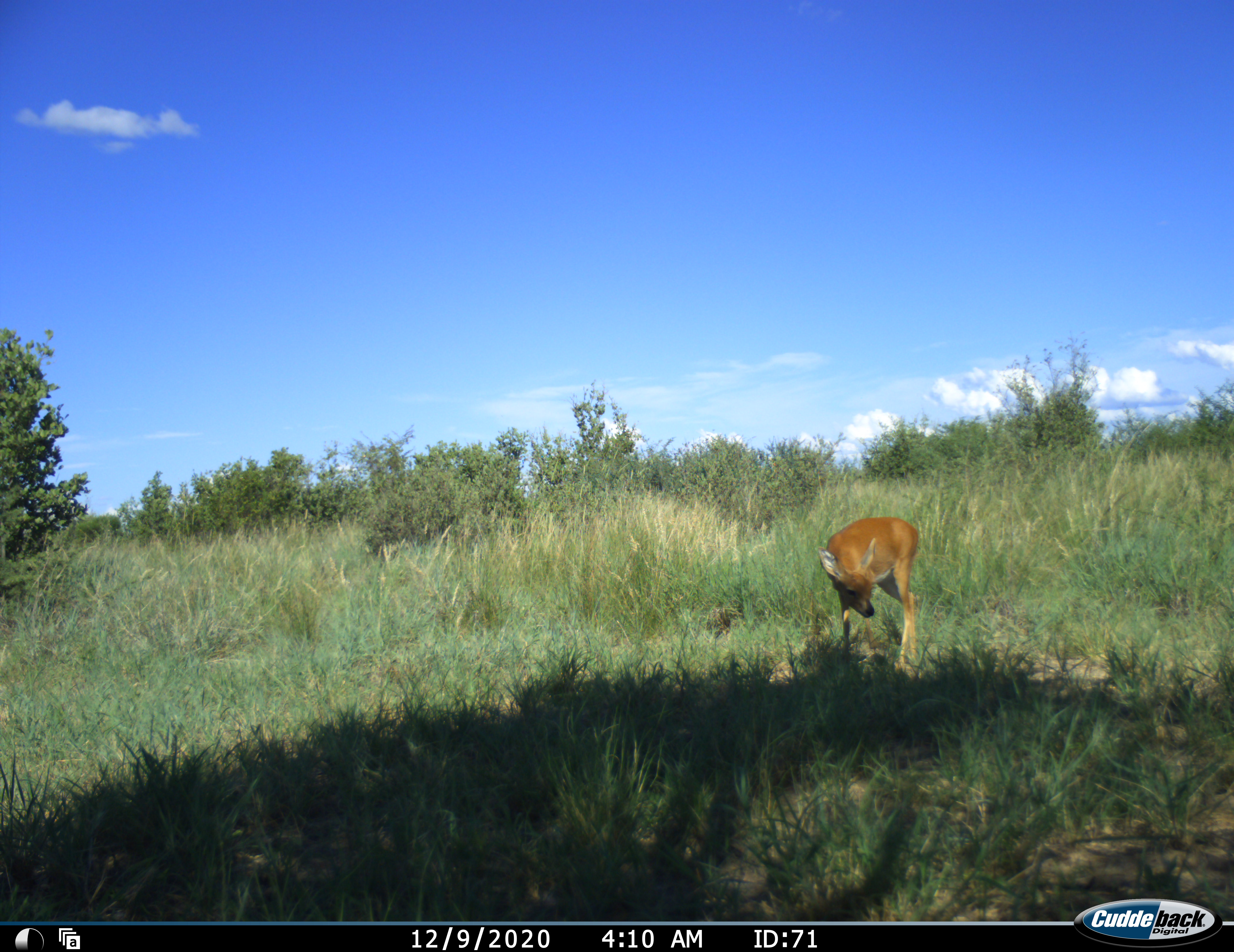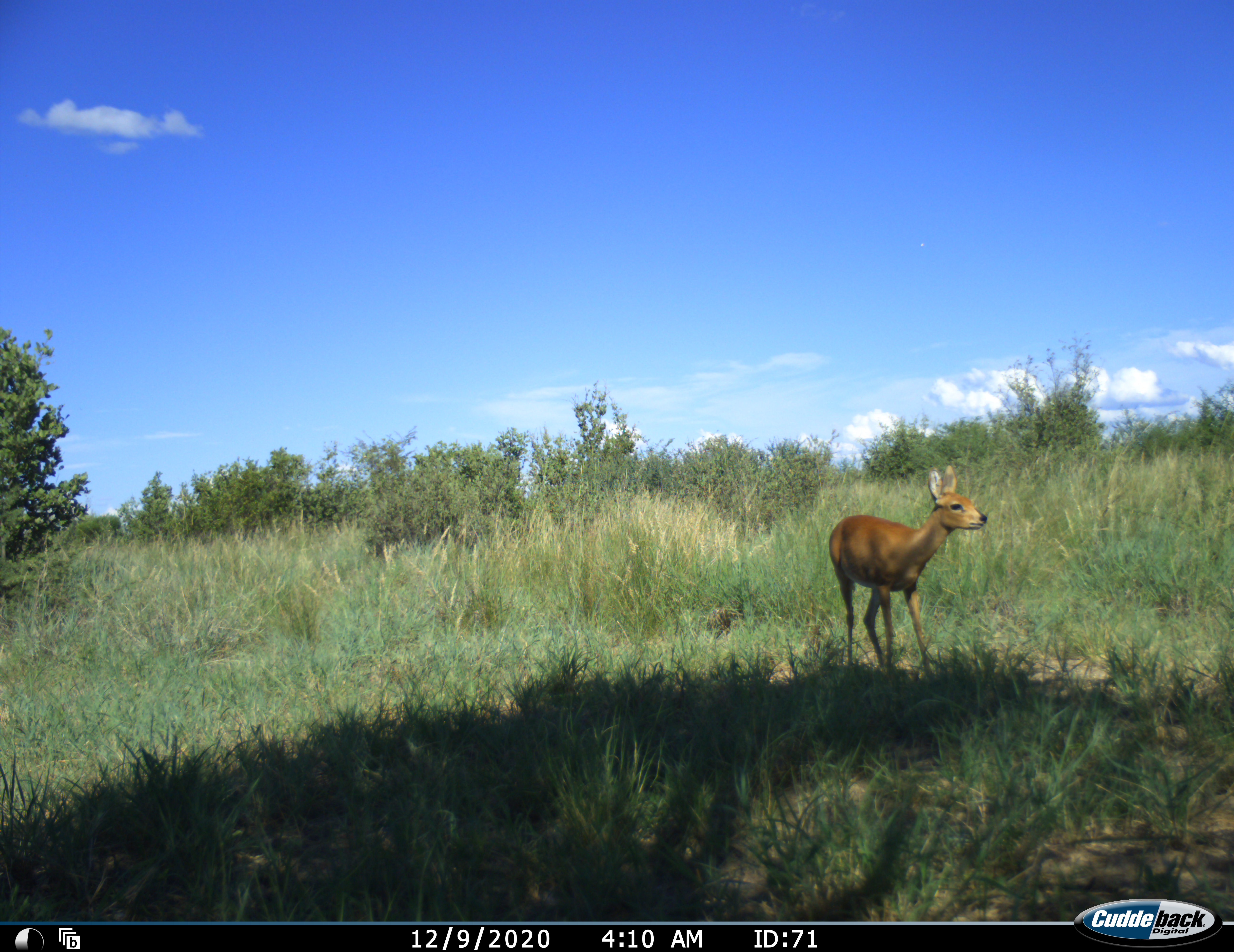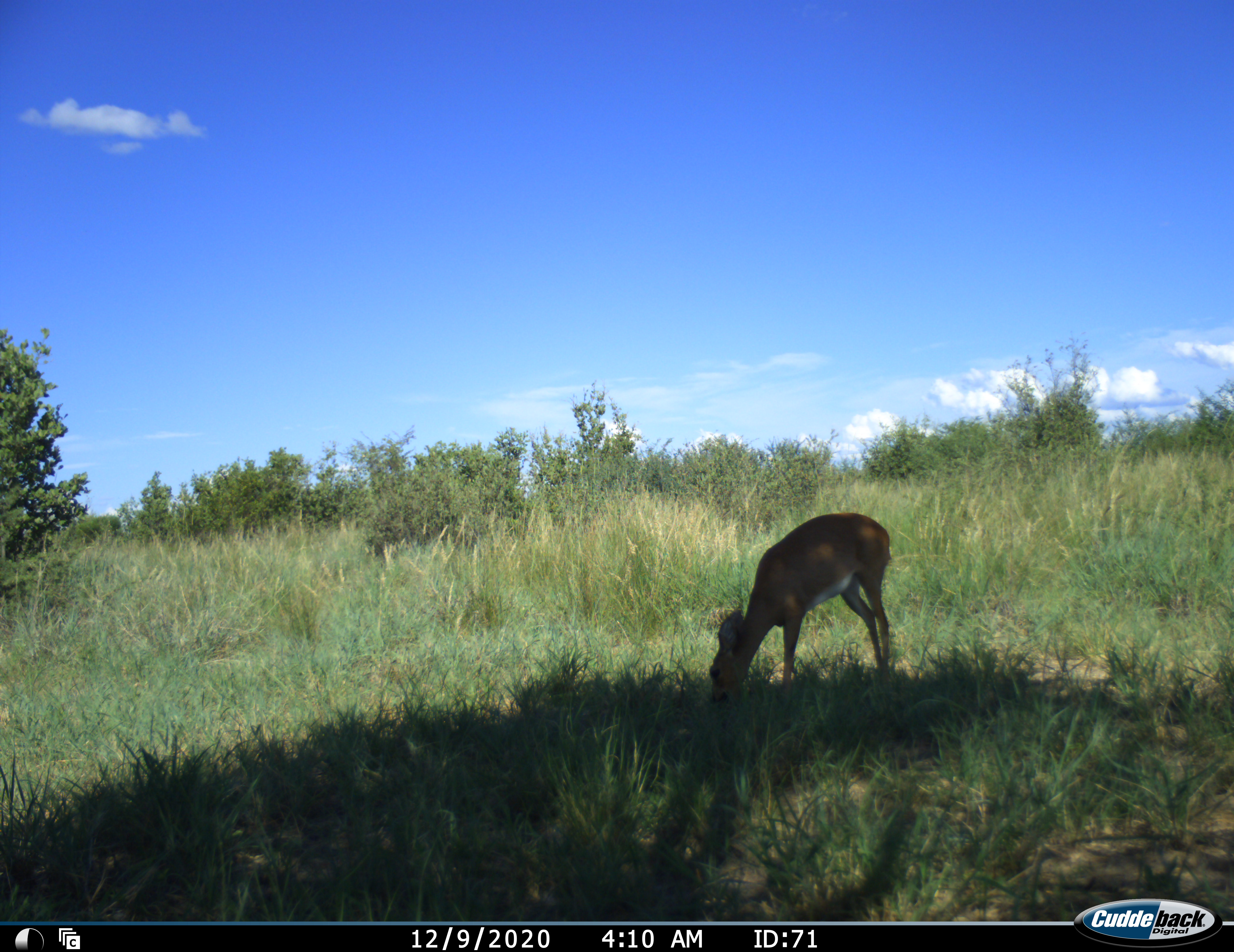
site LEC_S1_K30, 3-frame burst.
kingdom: Animalia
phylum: Chordata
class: Mammalia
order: Artiodactyla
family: Bovidae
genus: Raphicerus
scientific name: Raphicerus campestris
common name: steenbok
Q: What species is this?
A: Steenbok (Raphicerus campestris).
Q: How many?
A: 1.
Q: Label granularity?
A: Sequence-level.